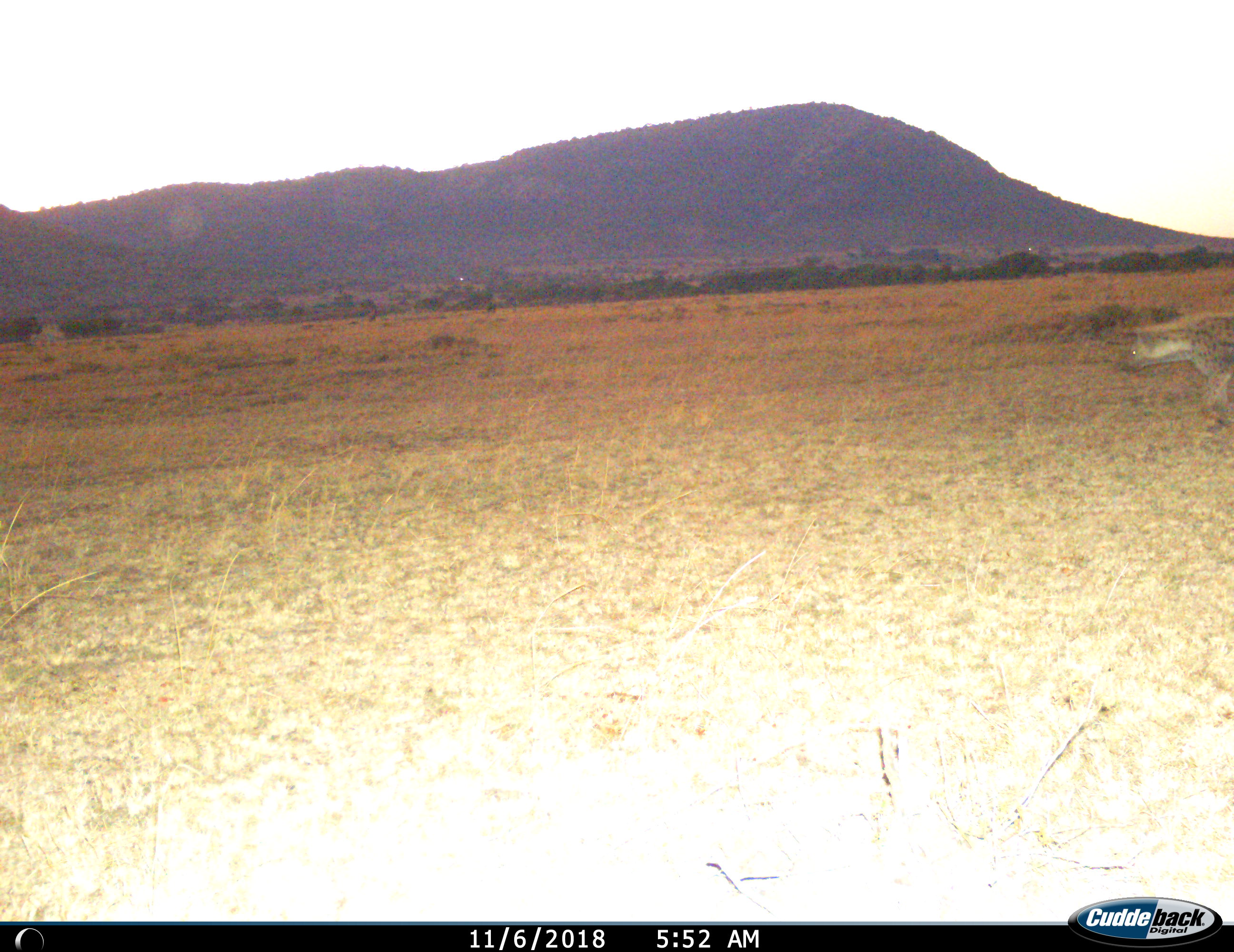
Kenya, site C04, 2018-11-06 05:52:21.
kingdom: Animalia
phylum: Chordata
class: Mammalia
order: Carnivora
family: Hyaenidae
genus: Crocuta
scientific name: Crocuta crocuta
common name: spotted hyena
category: hyenaspotted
Hyenaspotted (spotted hyena) (Crocuta crocuta), count 1. Behavior (volunteer vote fractions): standing 10%, resting 0%, moving 100%, interacting 0%. Young present (vote fraction): 0%. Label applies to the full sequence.